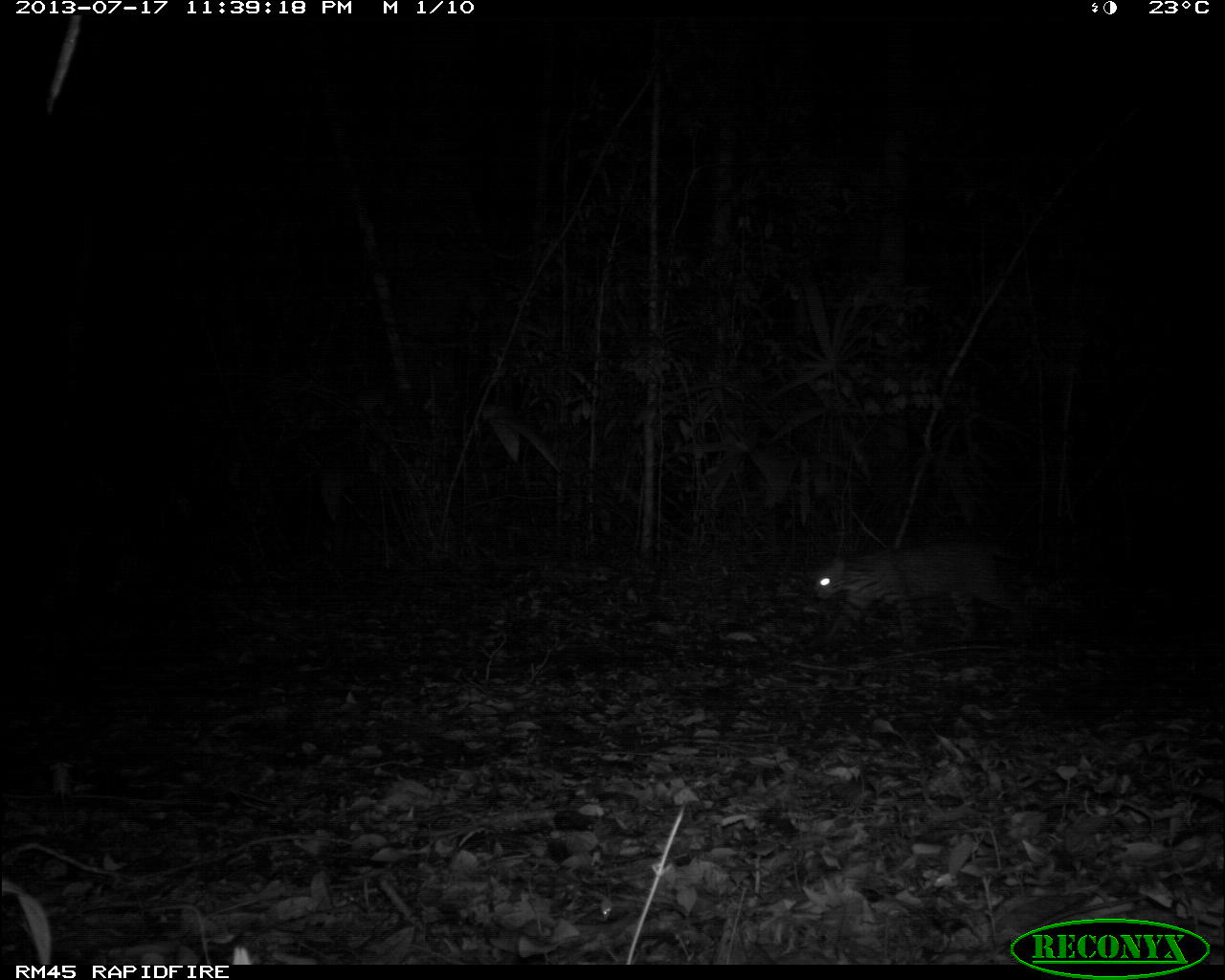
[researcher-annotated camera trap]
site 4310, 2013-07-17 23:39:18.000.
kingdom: Animalia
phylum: Chordata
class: Mammalia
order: Carnivora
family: Felidae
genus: Leopardus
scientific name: Leopardus pardalis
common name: ocelot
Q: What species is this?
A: Leopardus pardalis (ocelot).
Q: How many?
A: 1.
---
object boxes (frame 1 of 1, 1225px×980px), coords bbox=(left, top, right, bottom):
leopardus pardalis: bbox=(812, 539, 1032, 649)